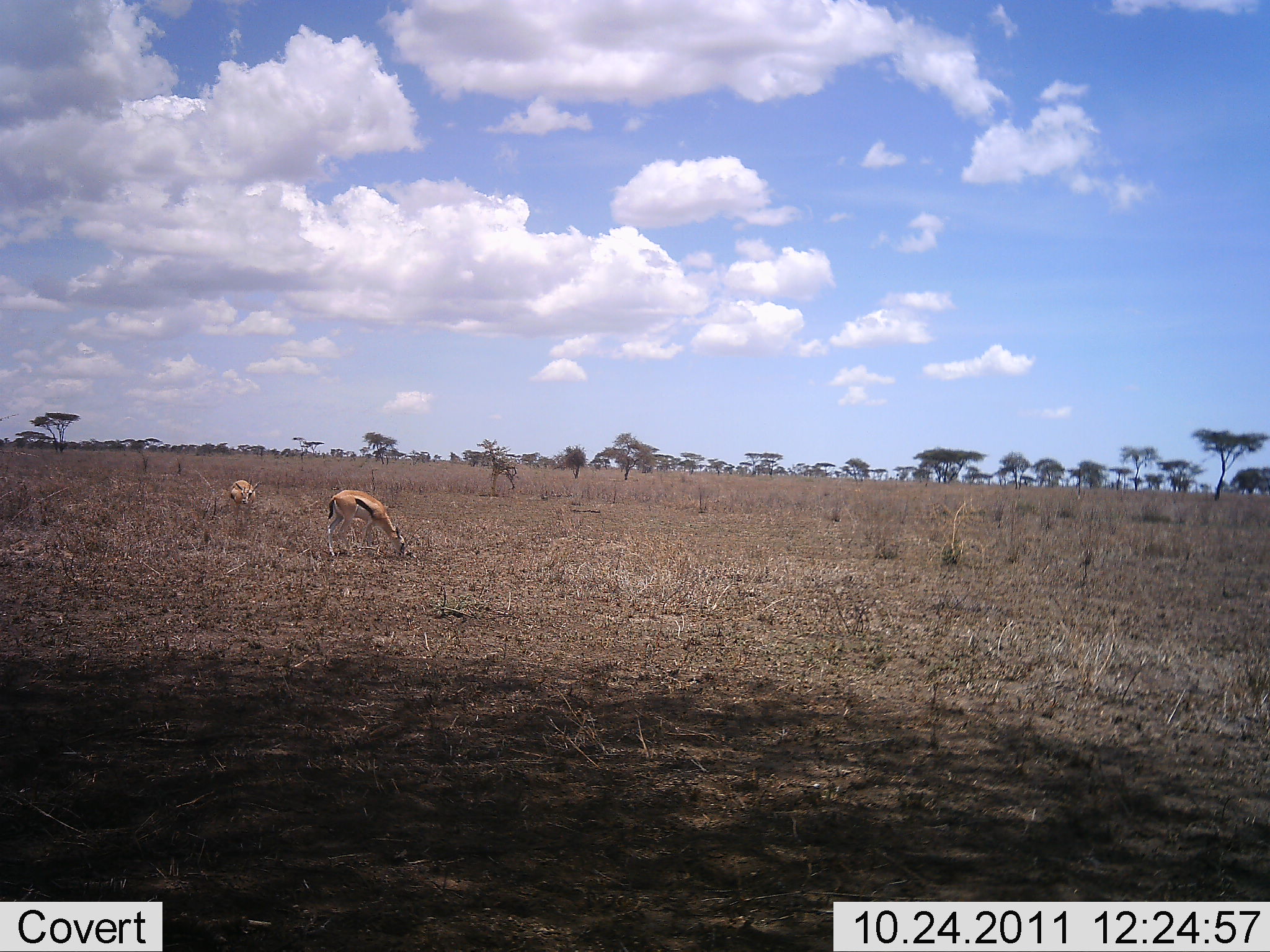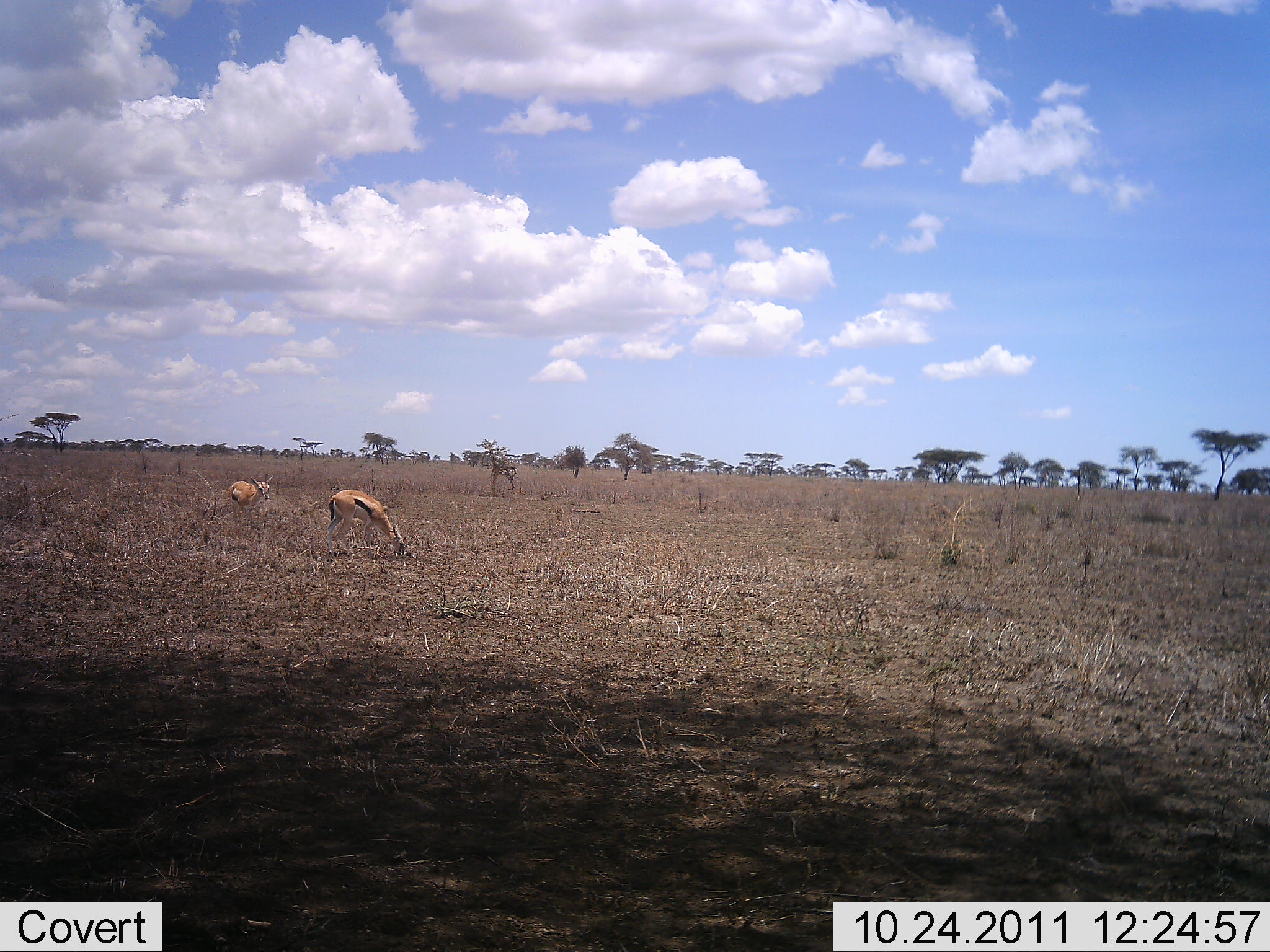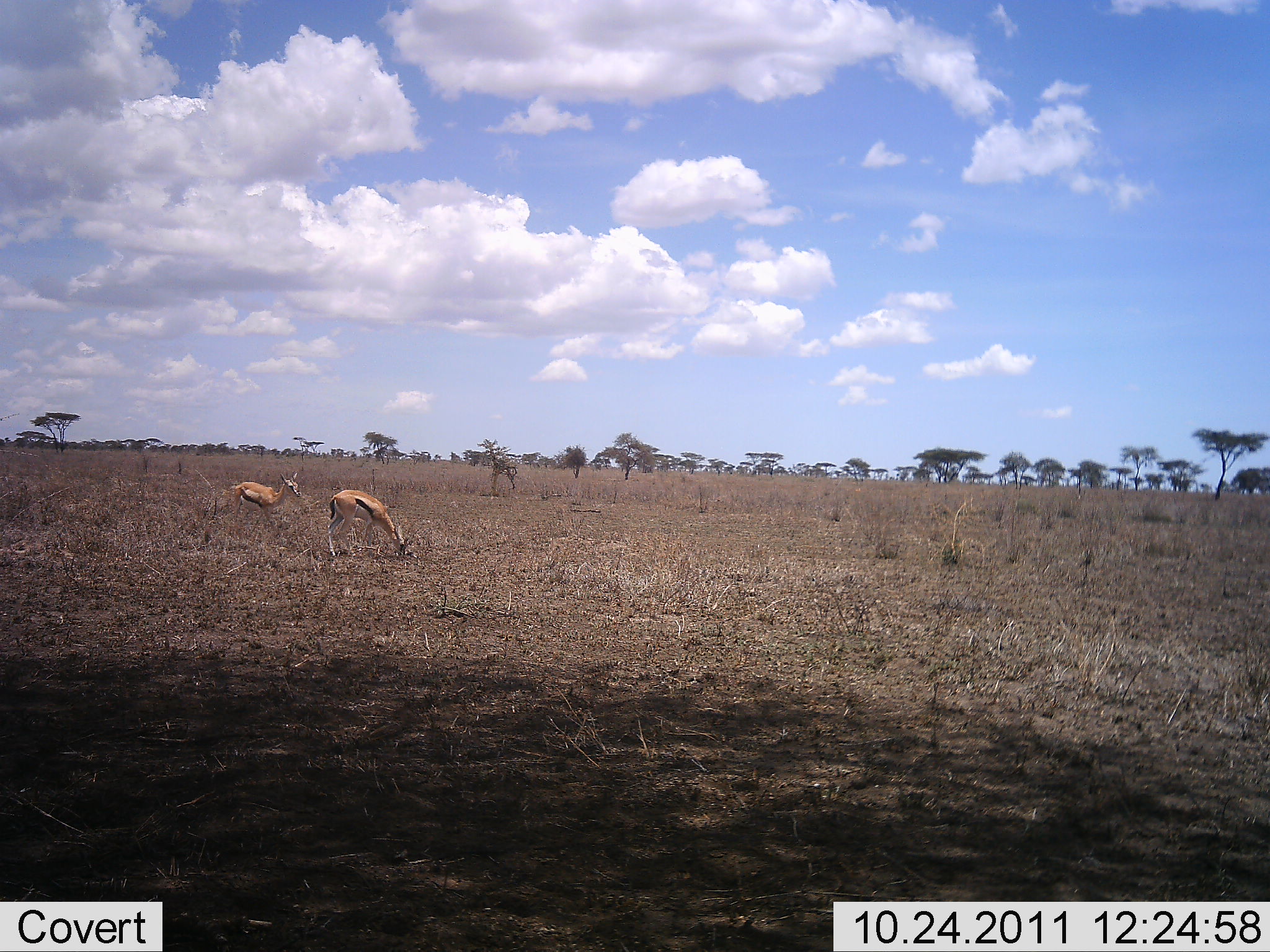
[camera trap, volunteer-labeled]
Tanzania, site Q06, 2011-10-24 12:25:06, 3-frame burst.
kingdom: Animalia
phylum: Chordata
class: Mammalia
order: Artiodactyla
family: Bovidae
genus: Eudorcas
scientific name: Eudorcas thomsonii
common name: thomson's gazelle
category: gazellethomsons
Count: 2.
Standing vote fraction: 41%.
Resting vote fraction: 0%.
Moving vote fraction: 24%.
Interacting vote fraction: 0%.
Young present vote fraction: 0%.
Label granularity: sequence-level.